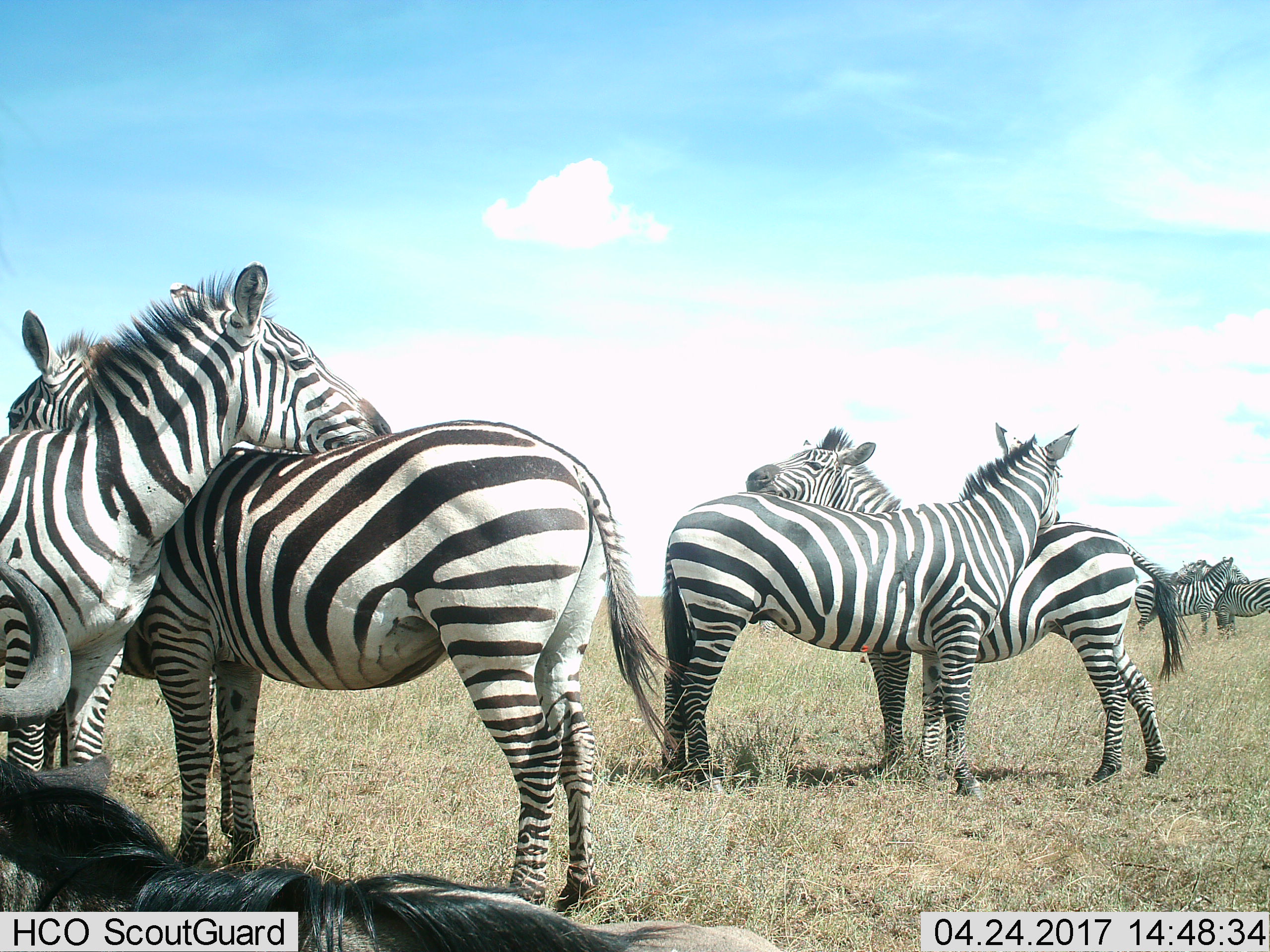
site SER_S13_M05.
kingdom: Animalia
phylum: Chordata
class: Mammalia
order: Artiodactyla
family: Bovidae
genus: Connochaetes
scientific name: Connochaetes taurinus taurinus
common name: blue wildebeest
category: wildebeestblue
Wildebeestblue (blue wildebeest) (Connochaetes taurinus taurinus), count 1. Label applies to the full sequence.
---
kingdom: Animalia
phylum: Chordata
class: Mammalia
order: Perissodactyla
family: Equidae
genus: Equus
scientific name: Equus quagga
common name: plains zebra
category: zebraplains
Zebraplains (plains zebra) (Equus quagga), count 6. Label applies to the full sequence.